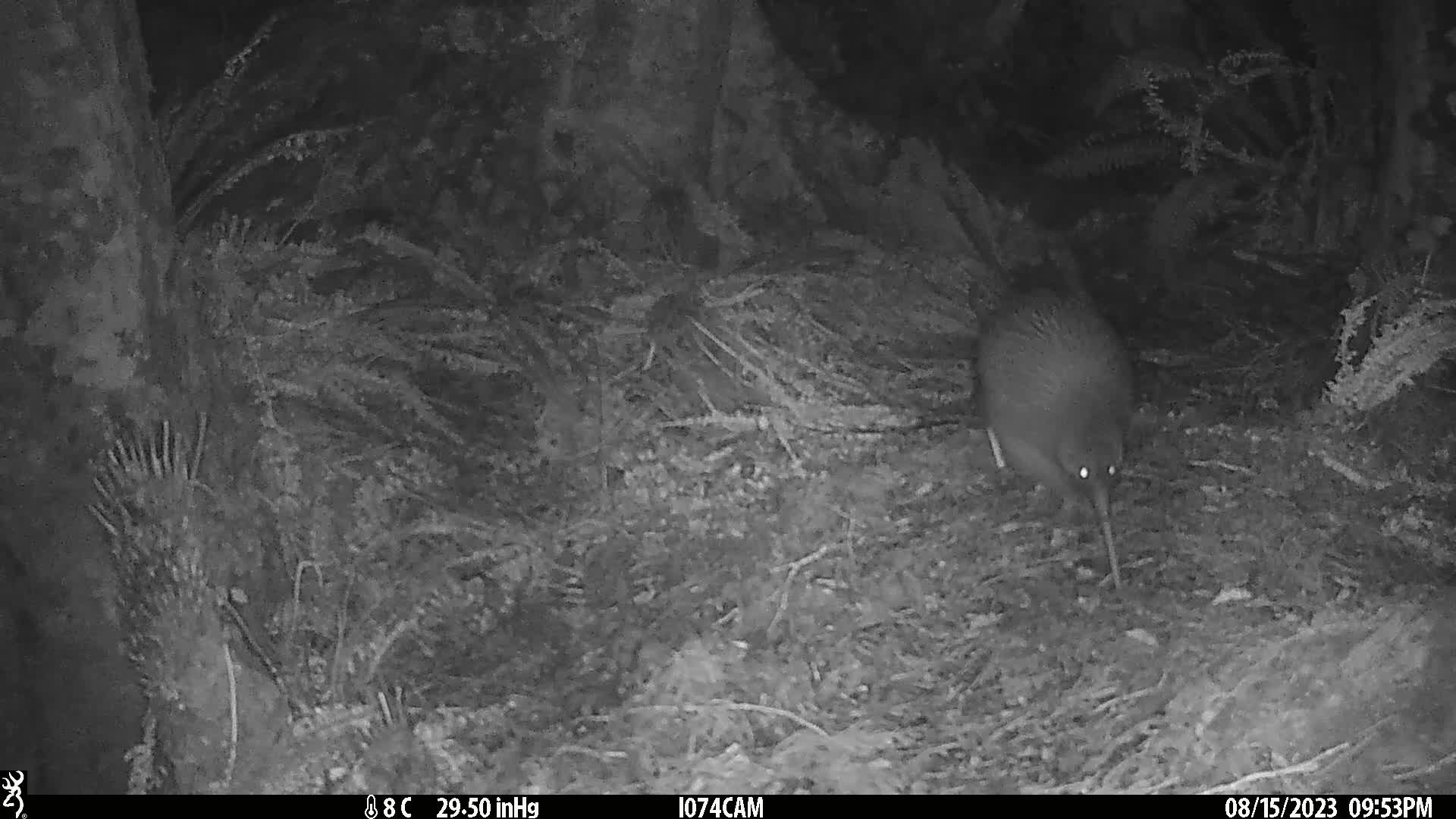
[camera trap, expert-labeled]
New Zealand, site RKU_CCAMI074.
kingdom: Animalia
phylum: Chordata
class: Aves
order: Apterygiformes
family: Apterygidae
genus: Apteryx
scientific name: Apteryx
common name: kiwi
Kiwi (Apteryx).